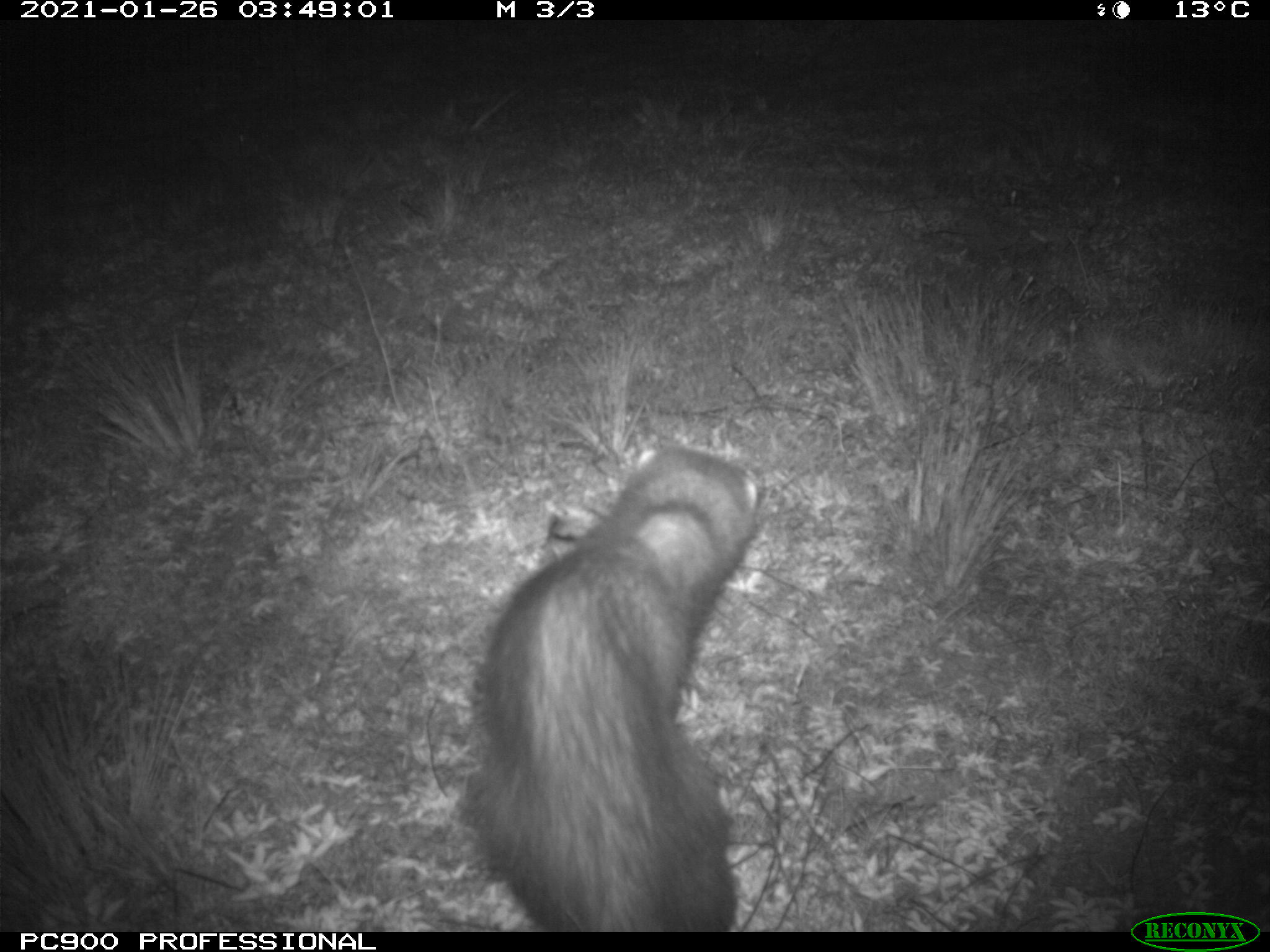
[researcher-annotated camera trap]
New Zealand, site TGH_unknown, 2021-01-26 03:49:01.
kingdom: Animalia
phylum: Chordata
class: Mammalia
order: Carnivora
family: Mustelidae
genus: Mustela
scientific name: Mustela furo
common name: ferret